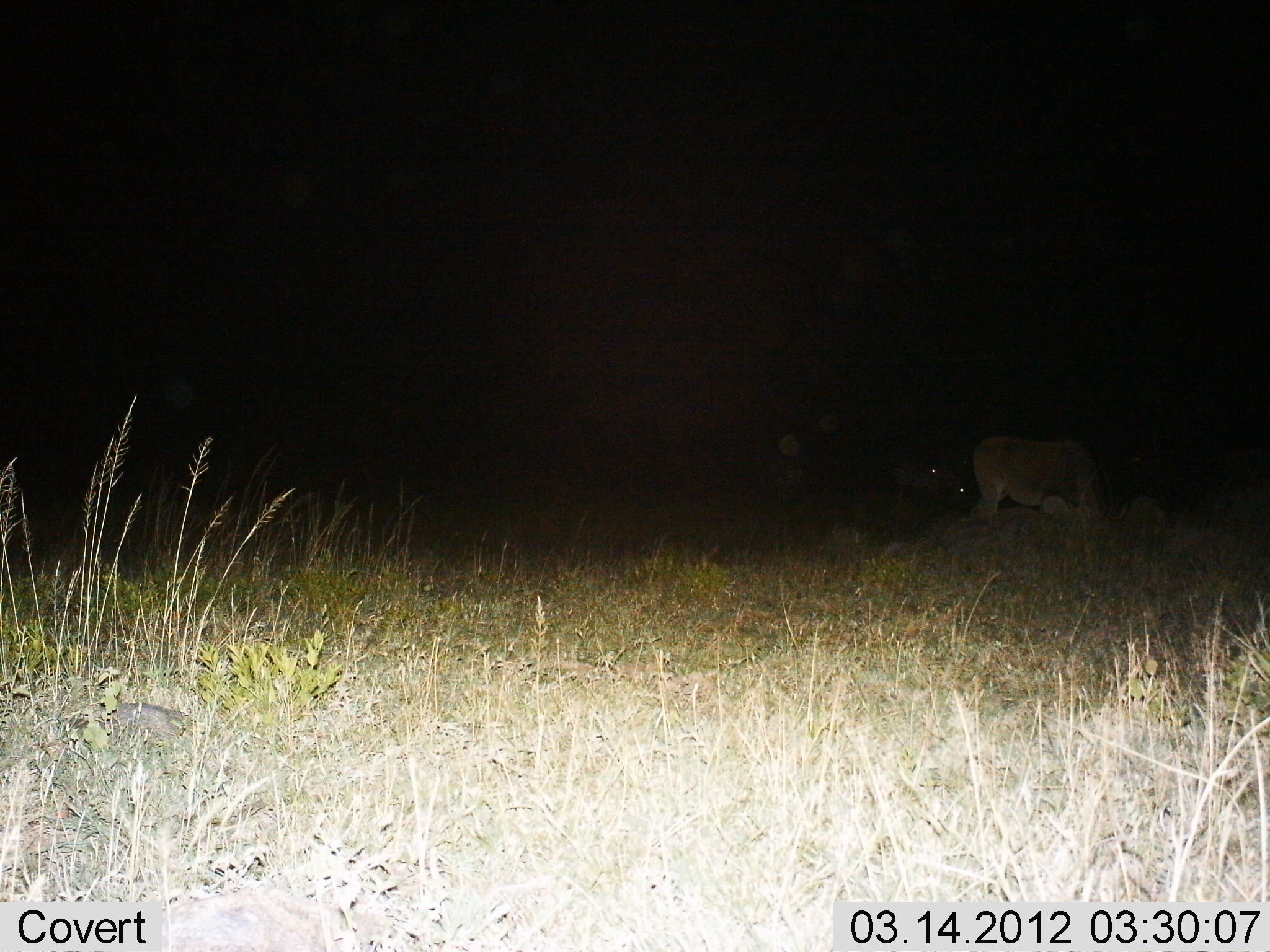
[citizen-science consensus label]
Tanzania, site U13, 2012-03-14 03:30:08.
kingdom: Animalia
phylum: Chordata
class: Mammalia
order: Artiodactyla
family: Bovidae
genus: Tragelaphus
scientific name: Tragelaphus oryx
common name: eland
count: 1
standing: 43%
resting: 0%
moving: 0%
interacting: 0%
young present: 0%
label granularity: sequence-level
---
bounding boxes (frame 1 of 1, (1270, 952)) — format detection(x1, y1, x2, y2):
animal: detection(968, 434, 1115, 543)